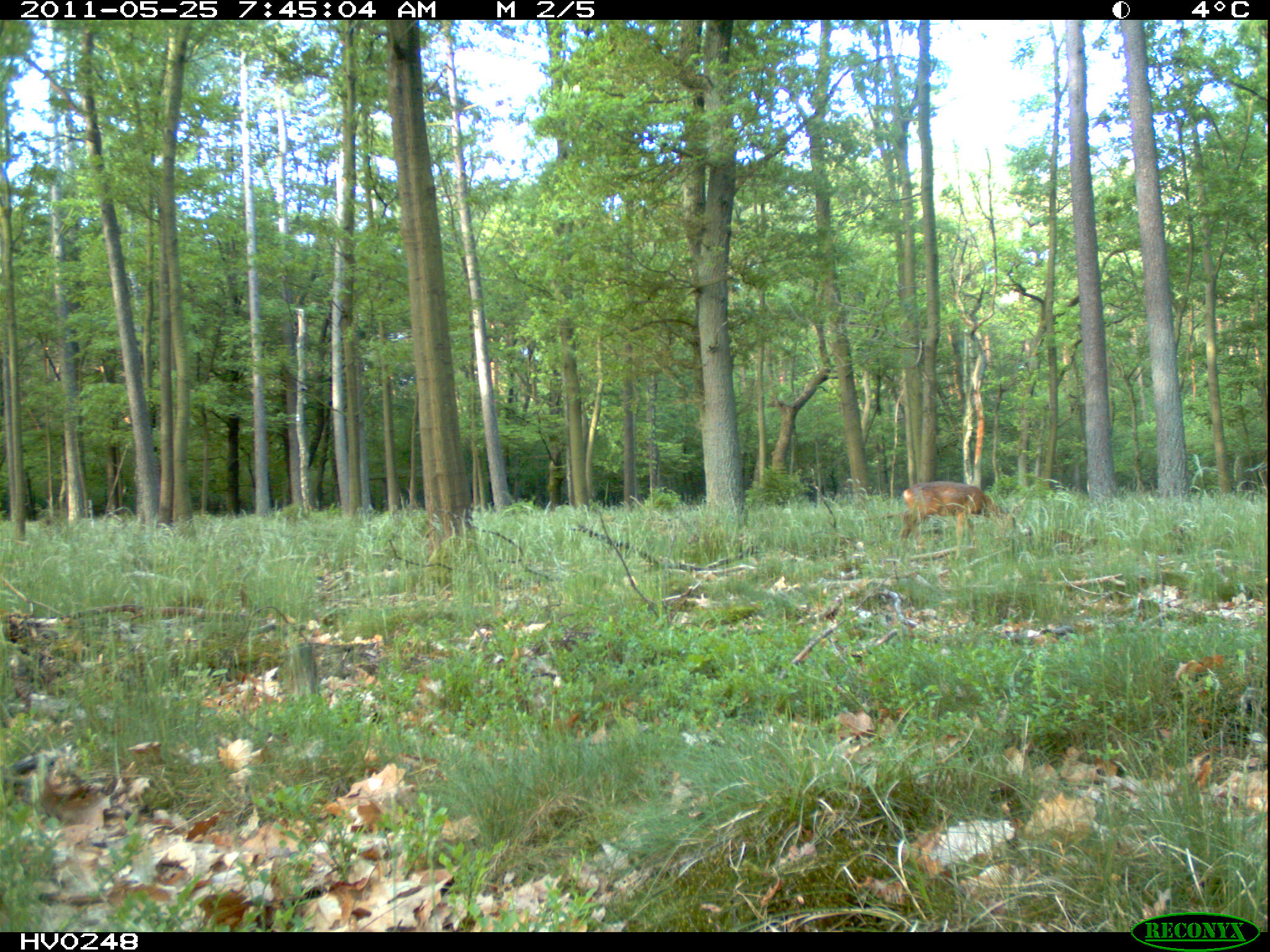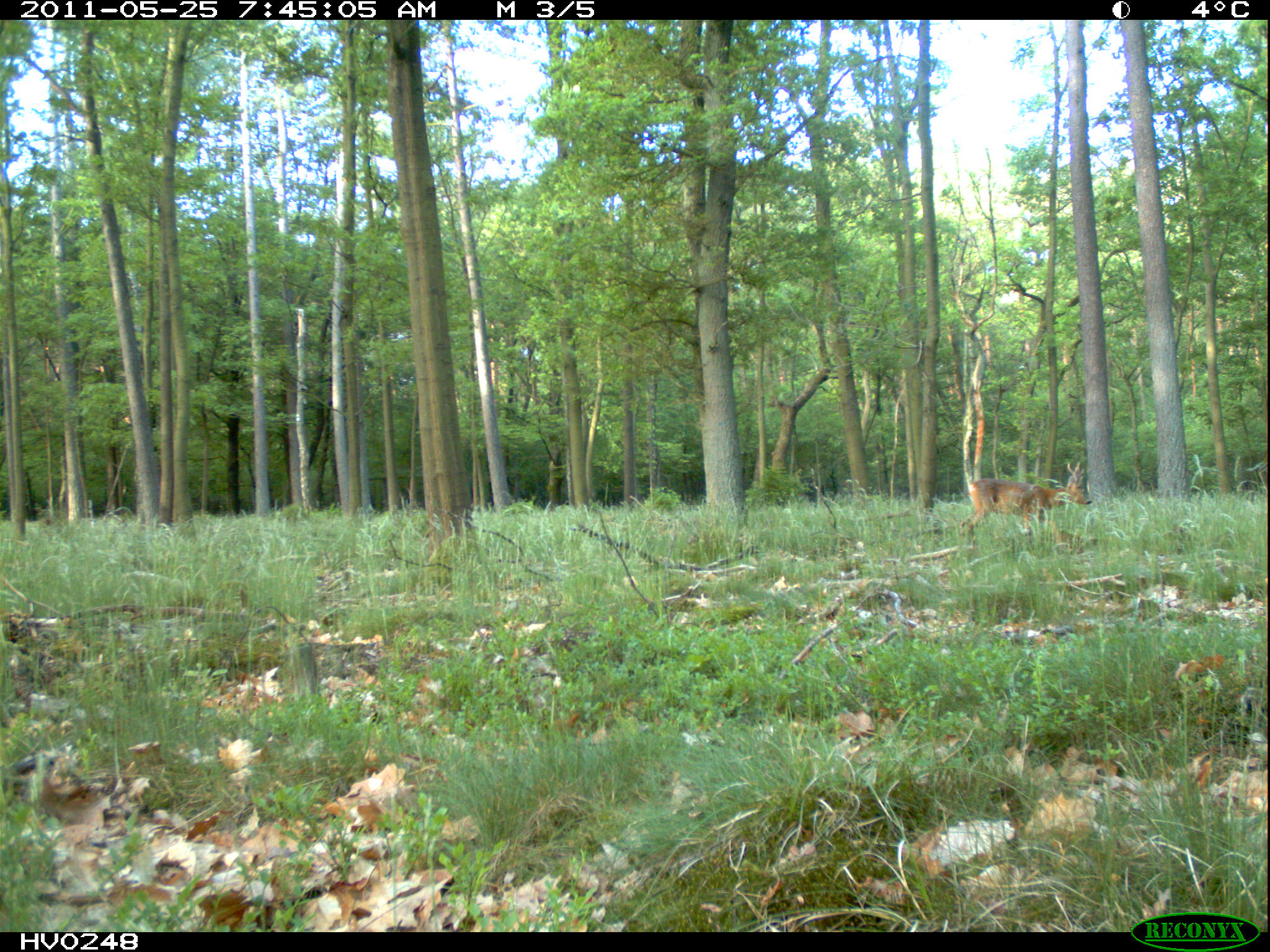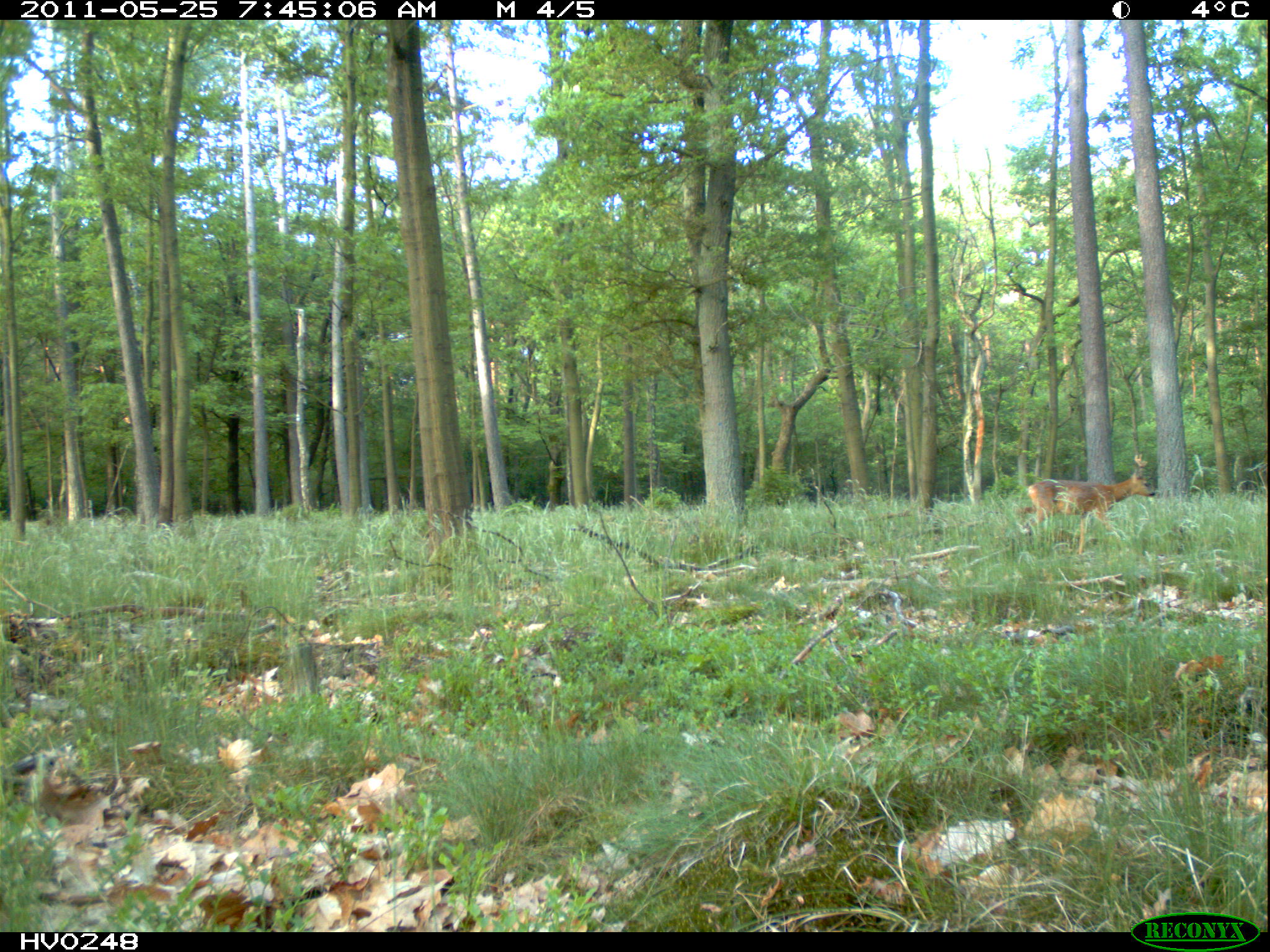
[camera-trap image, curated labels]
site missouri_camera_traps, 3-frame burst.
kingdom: Animalia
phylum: Chordata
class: Mammalia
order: Artiodactyla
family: Cervidae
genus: Capreolus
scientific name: Capreolus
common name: roe deer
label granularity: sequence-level